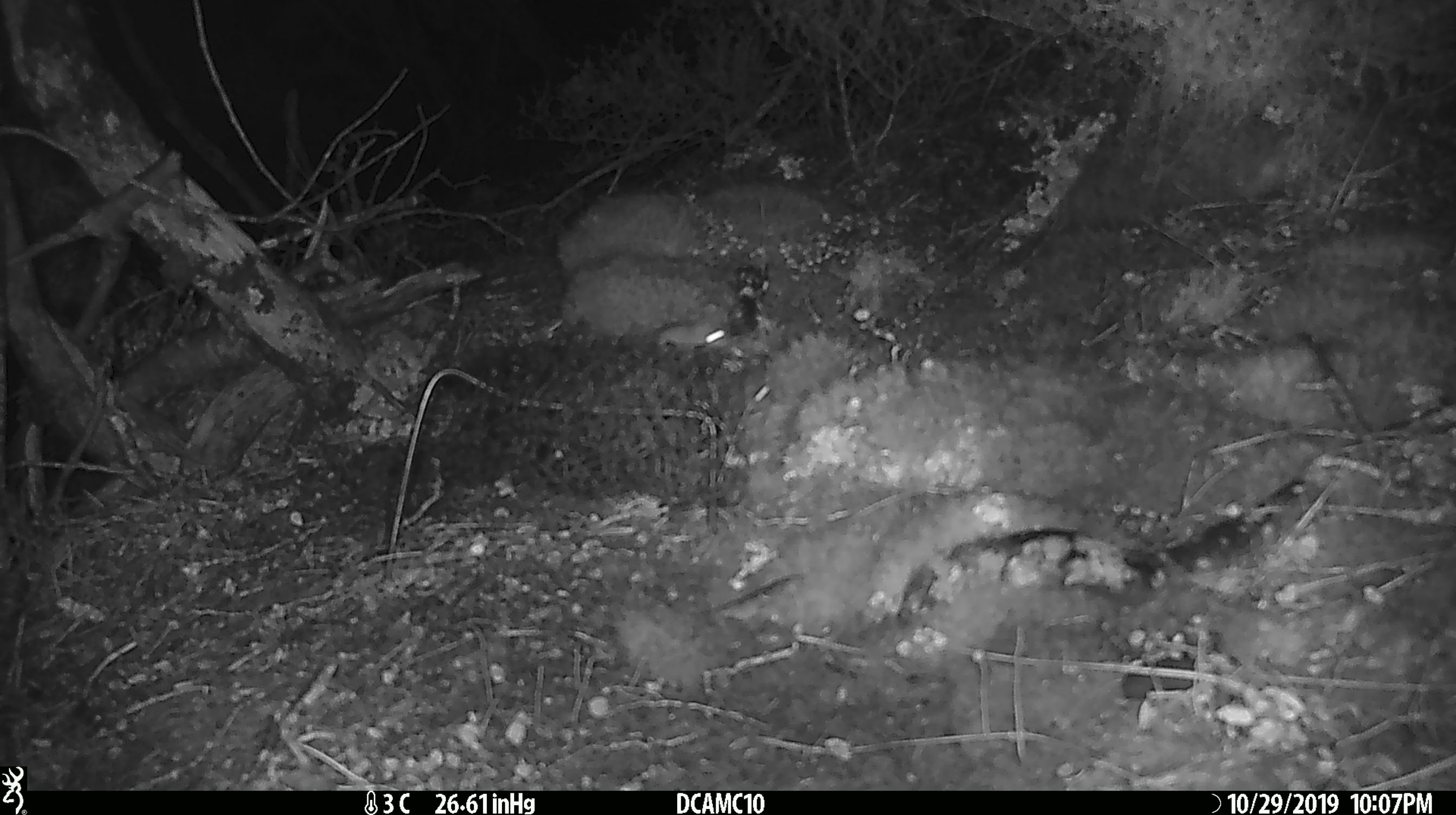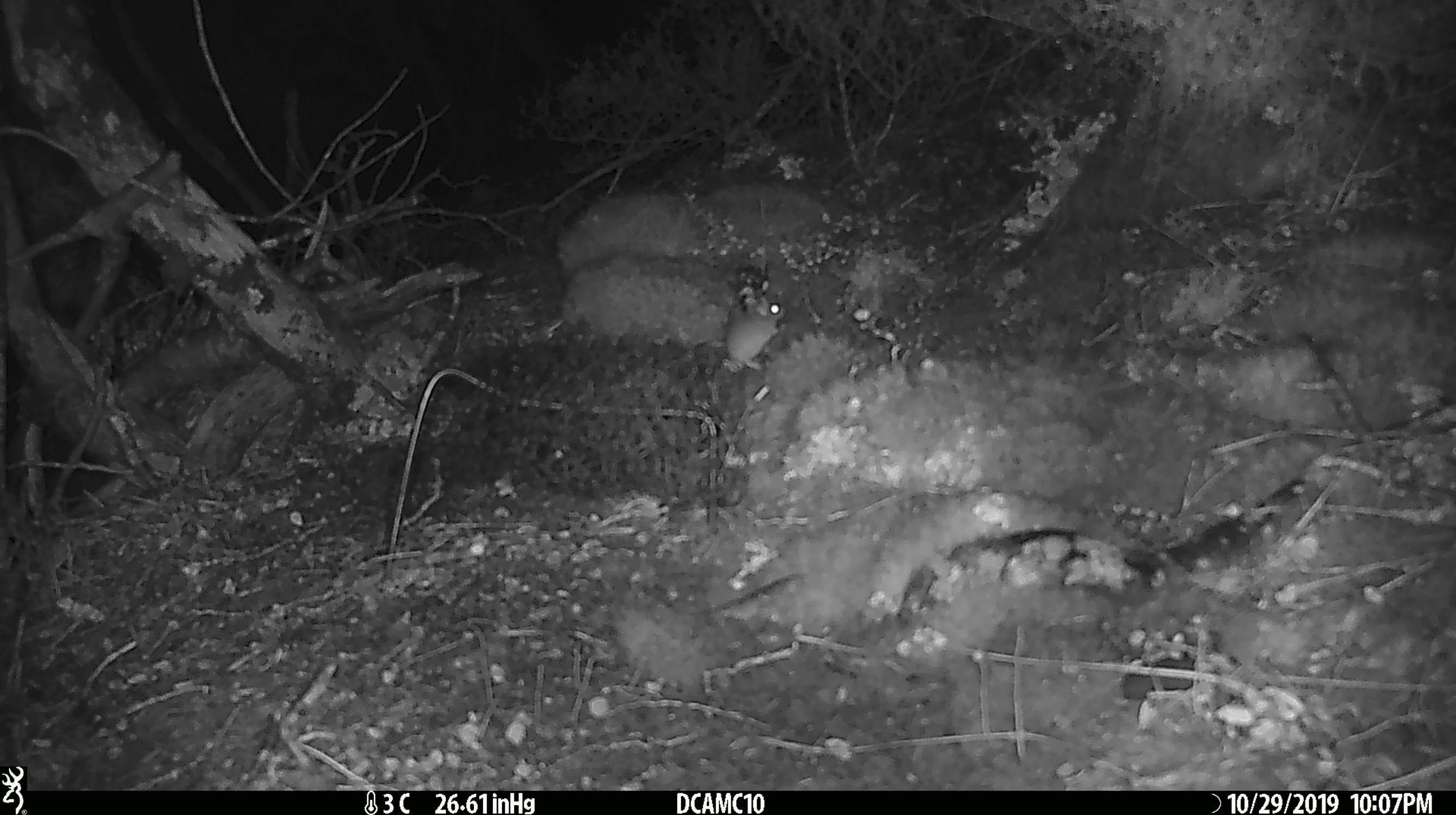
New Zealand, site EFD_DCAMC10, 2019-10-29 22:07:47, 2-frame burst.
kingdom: Animalia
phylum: Chordata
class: Mammalia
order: Rodentia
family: Muridae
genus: Mus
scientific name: Mus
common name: mouse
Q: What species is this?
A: Mouse (Mus).